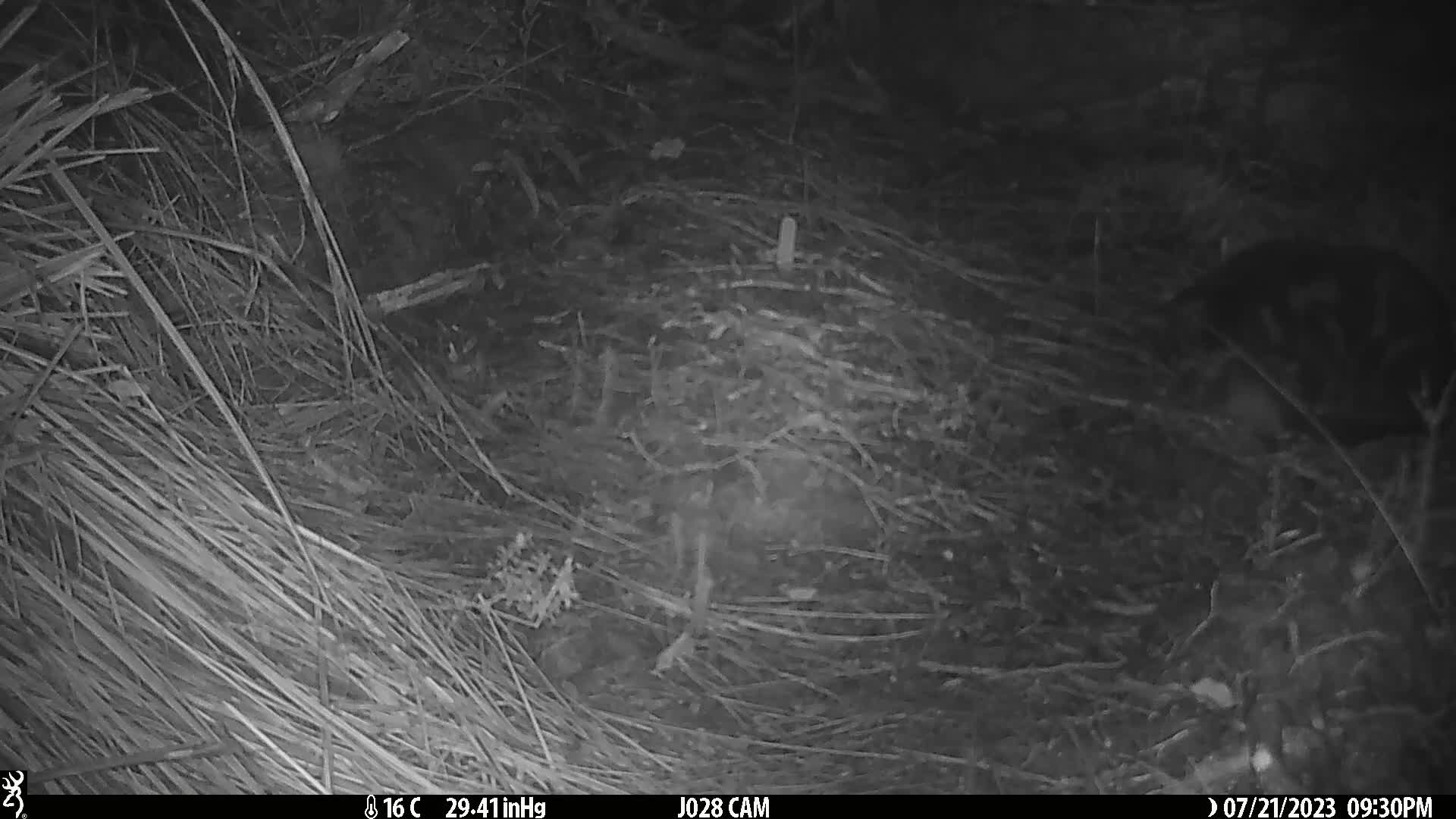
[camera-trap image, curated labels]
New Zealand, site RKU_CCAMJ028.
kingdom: Animalia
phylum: Chordata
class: Mammalia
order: Carnivora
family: Felidae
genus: Felis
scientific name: Felis catus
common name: domestic cat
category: cat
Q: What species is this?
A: Cat (domestic cat) (Felis catus).